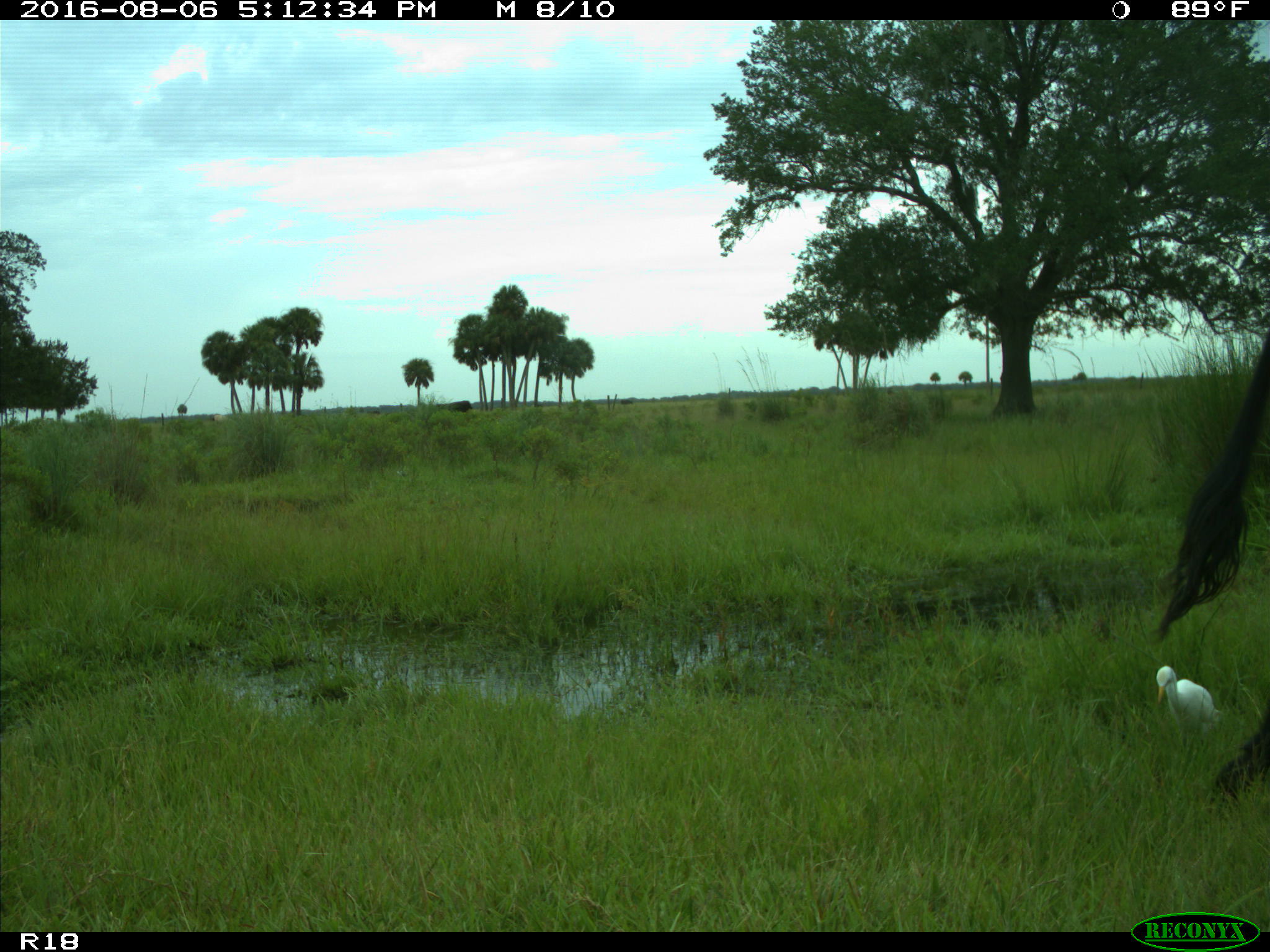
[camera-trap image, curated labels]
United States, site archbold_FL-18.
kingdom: Animalia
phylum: Chordata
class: Mammalia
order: Artiodactyla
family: Bovidae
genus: Bos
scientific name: Bos taurus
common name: domestic cow